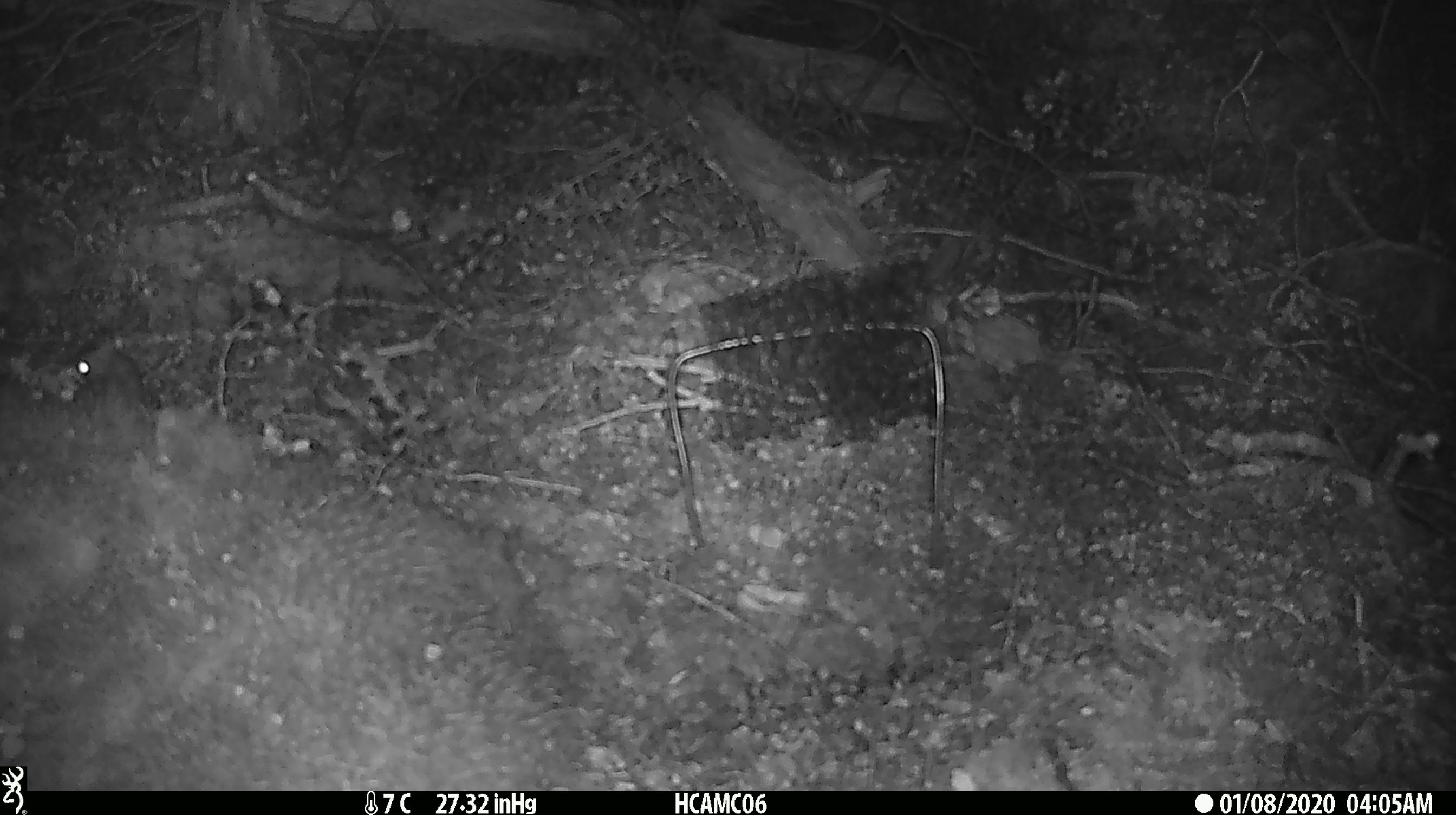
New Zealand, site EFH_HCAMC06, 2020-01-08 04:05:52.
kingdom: Animalia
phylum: Chordata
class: Mammalia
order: Rodentia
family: Muridae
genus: Mus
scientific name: Mus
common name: mouse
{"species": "mouse (Mus)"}